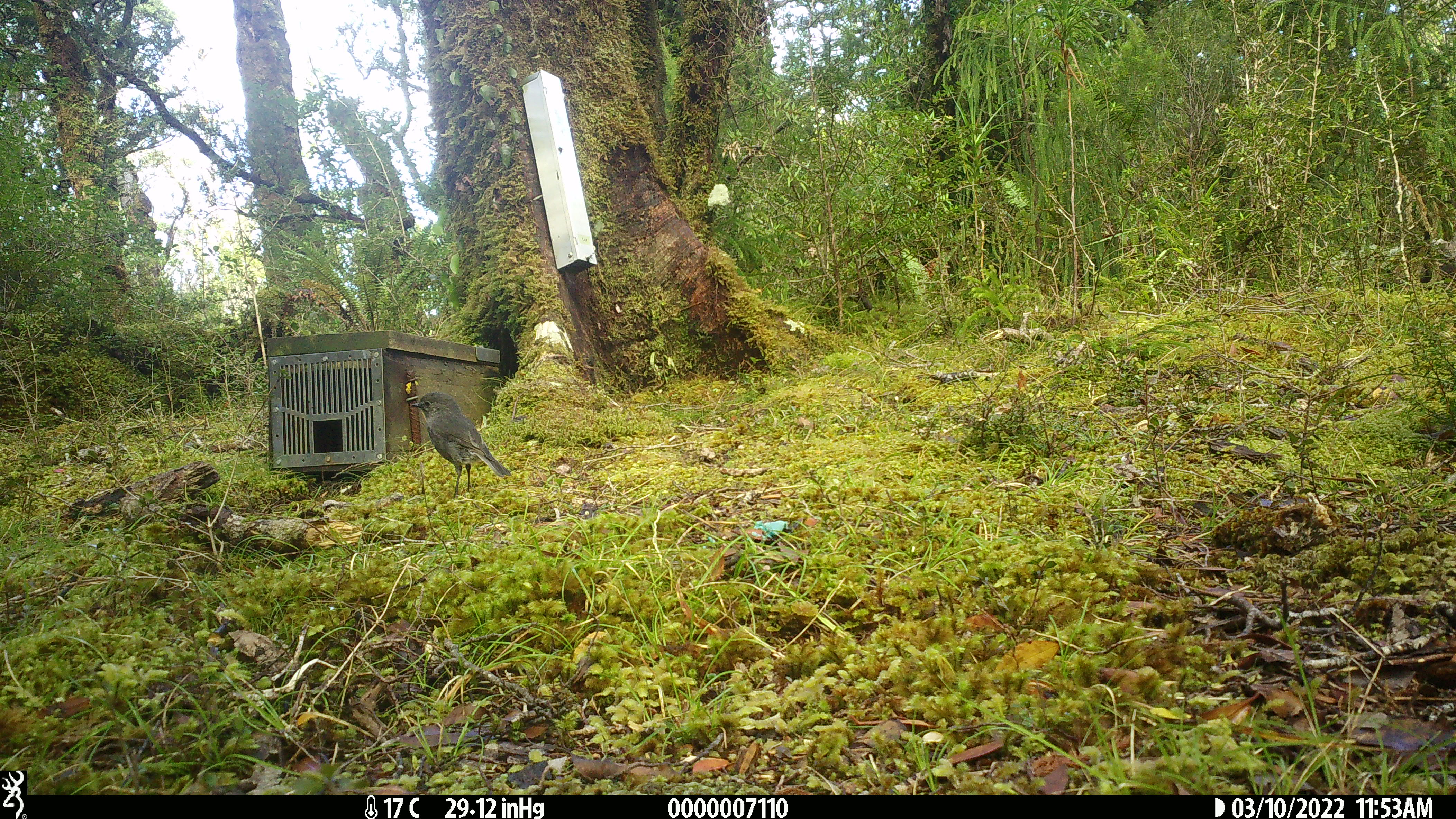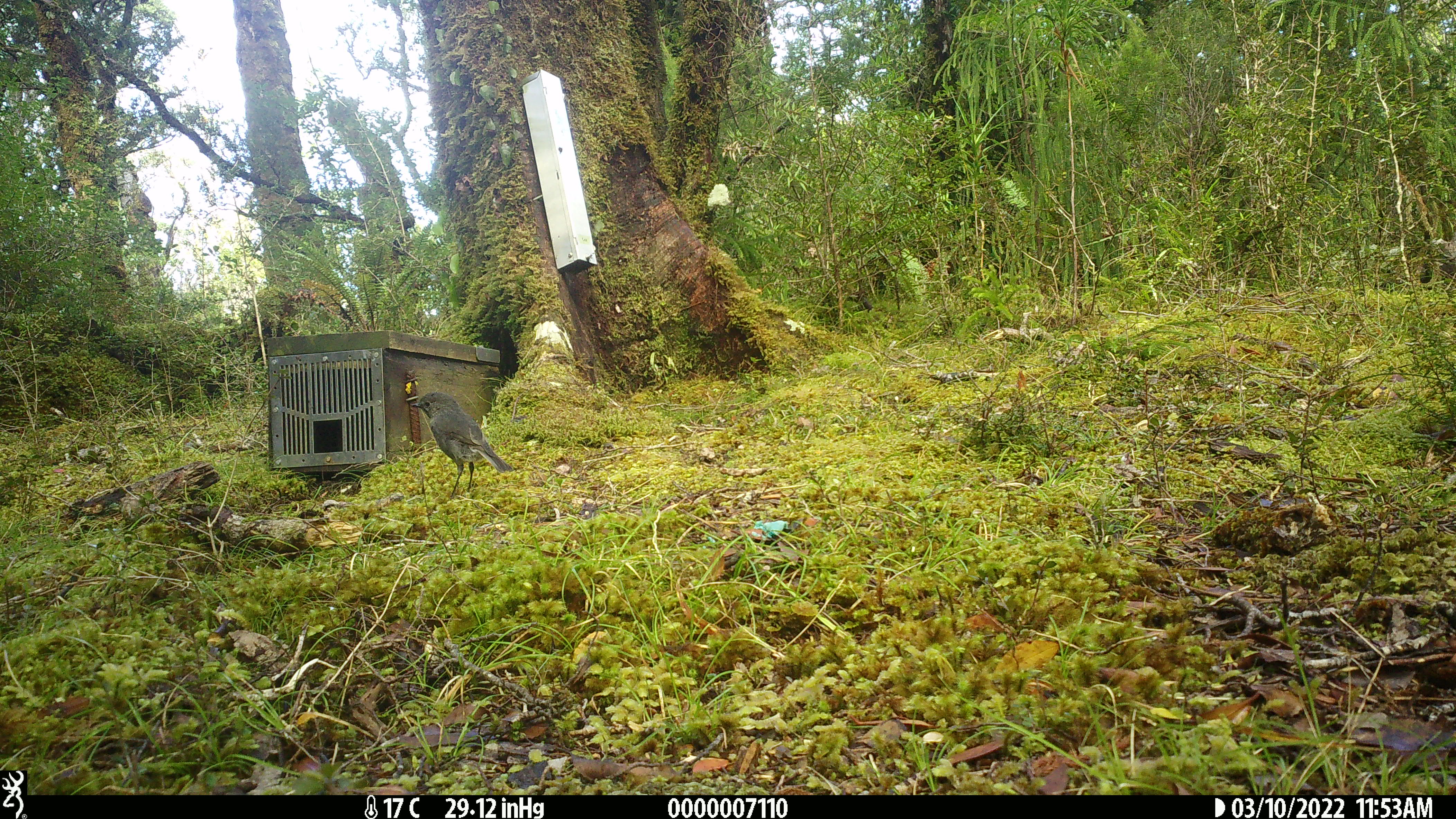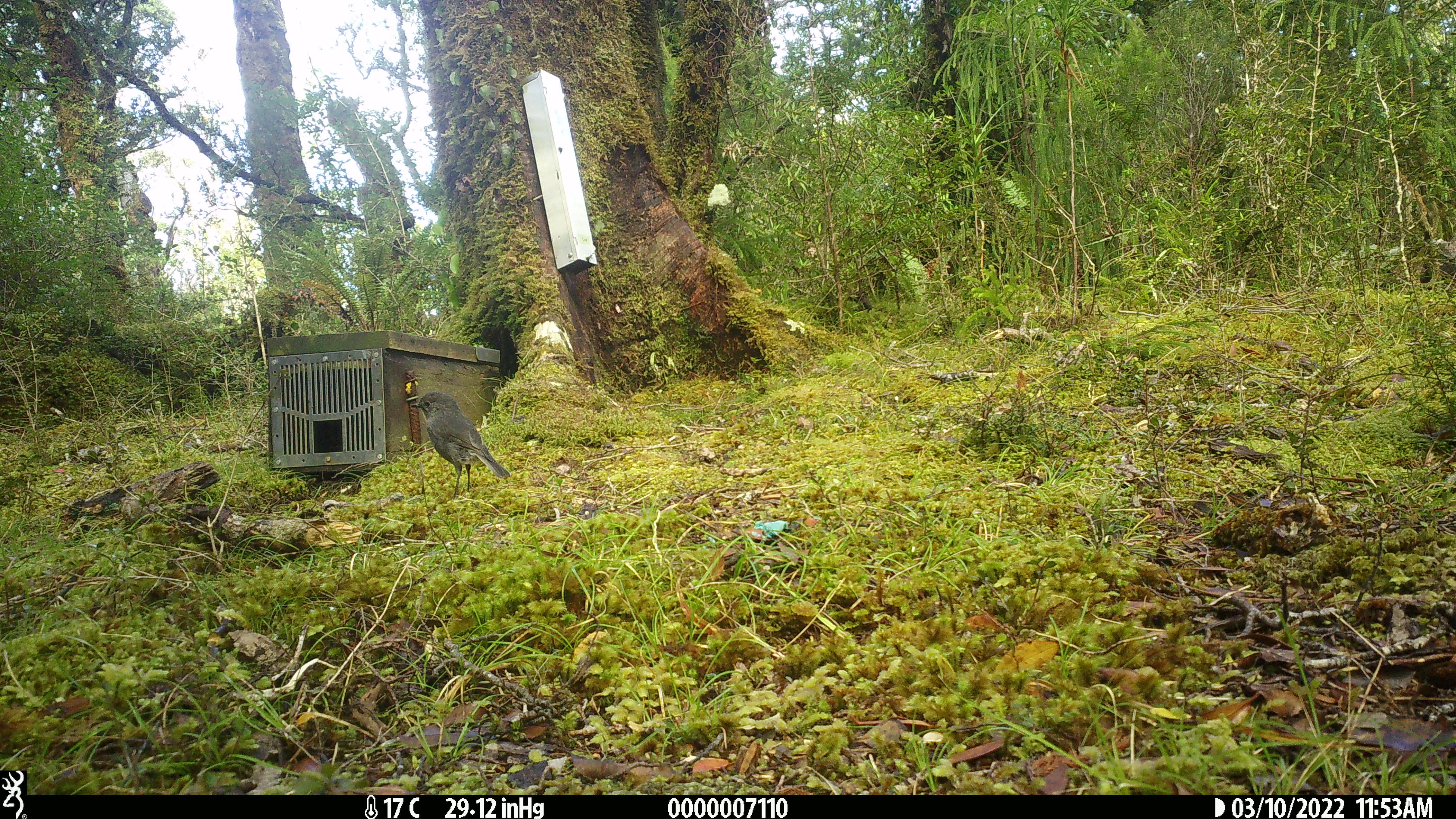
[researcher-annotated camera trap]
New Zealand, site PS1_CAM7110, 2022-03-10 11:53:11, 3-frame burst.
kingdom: Animalia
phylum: Chordata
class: Aves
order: Passeriformes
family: Petroicidae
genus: Petroica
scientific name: Petroica australis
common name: new zealand robin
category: robin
Robin (new zealand robin) (Petroica australis).